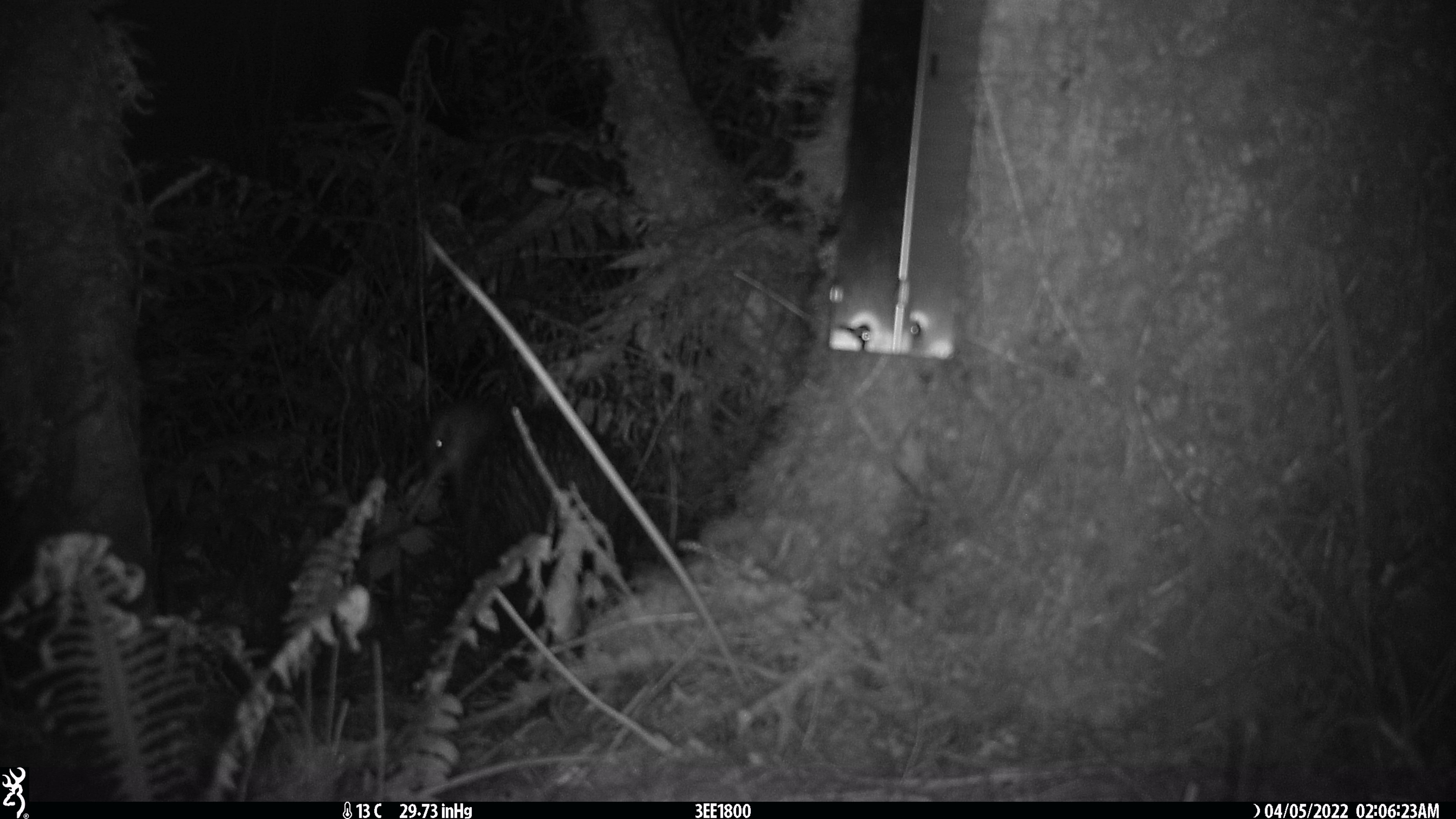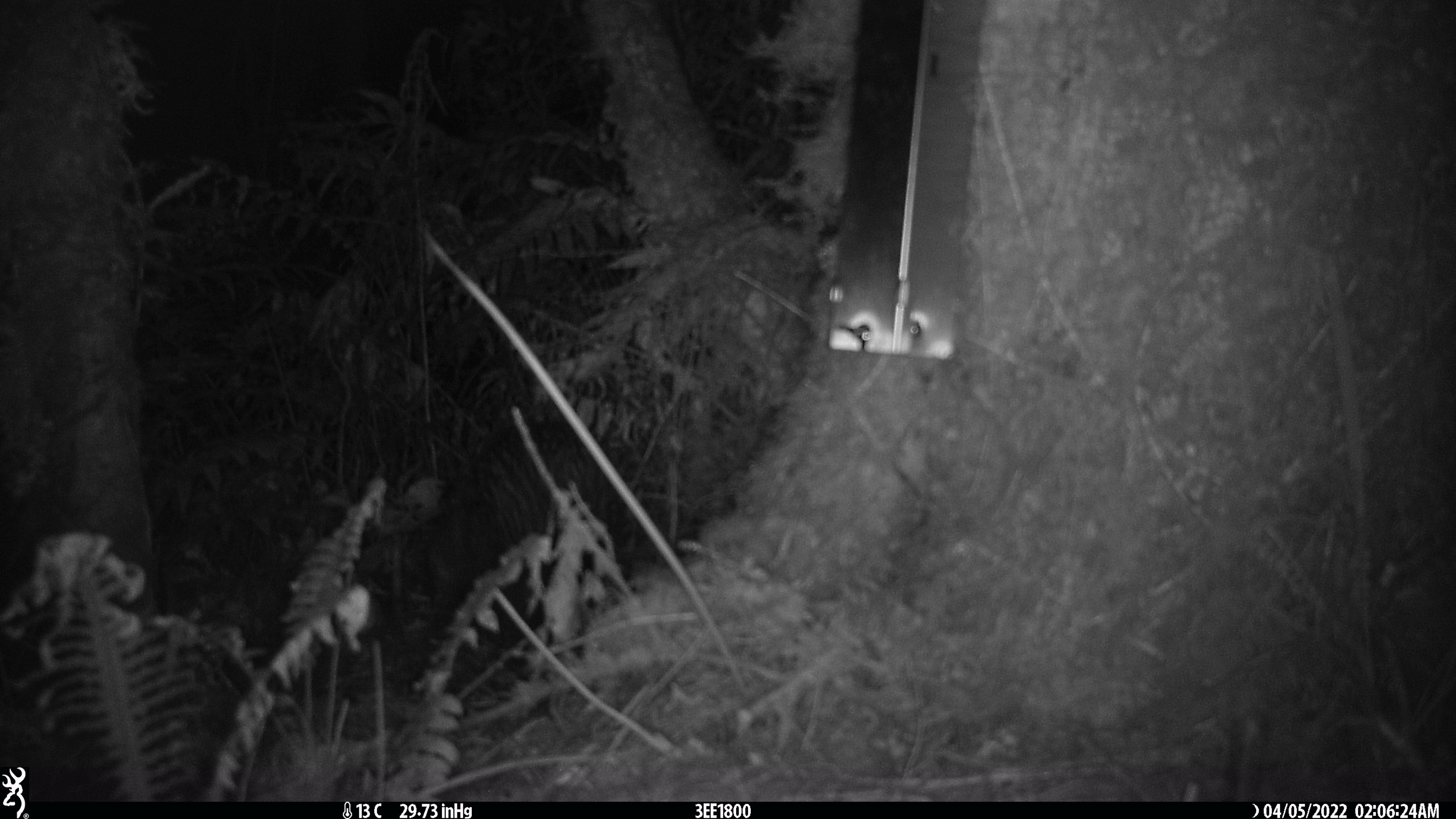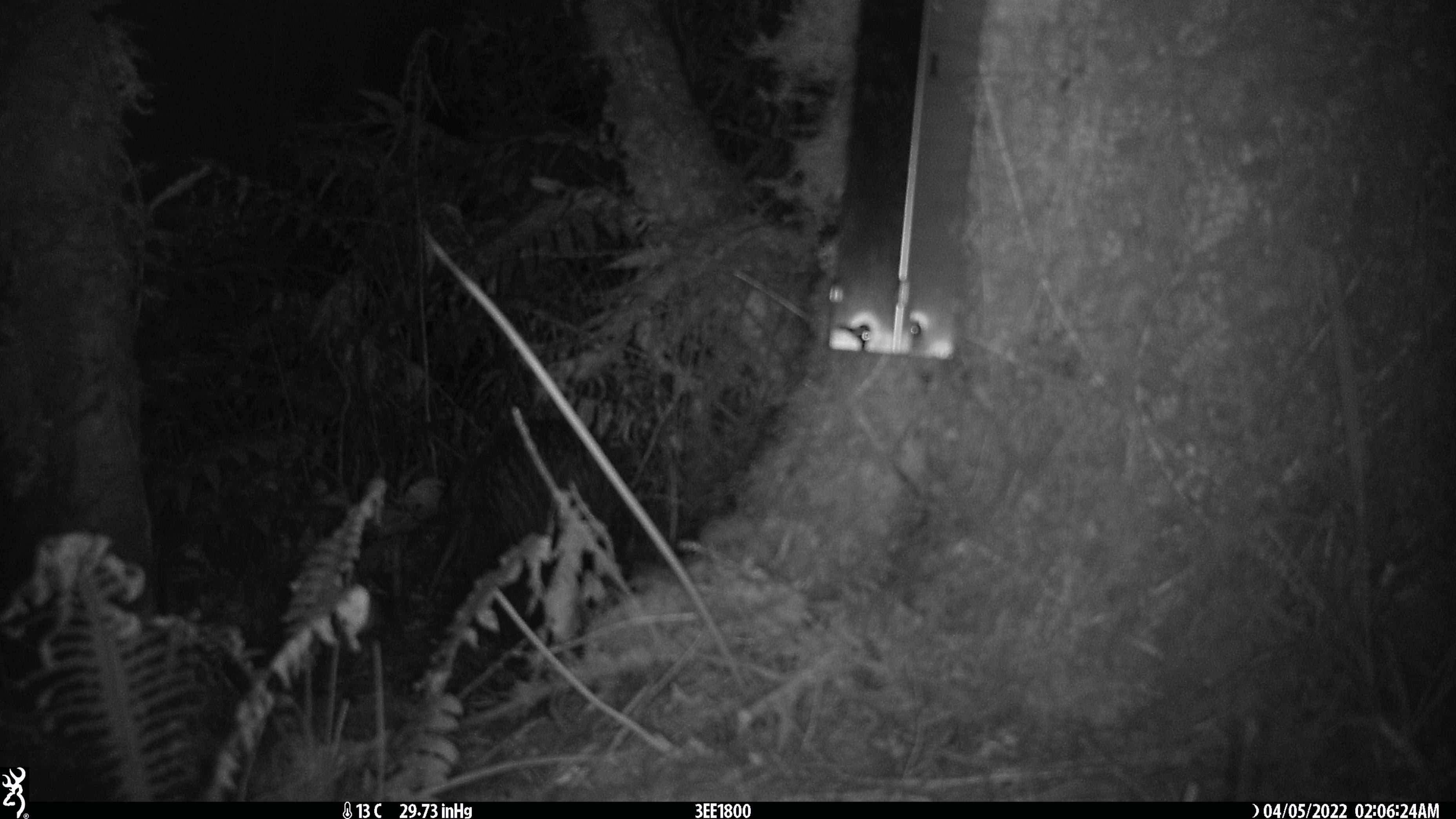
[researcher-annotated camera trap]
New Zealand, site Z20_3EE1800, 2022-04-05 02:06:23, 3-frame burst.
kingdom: Animalia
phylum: Chordata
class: Aves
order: Apterygiformes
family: Apterygidae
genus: Apteryx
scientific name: Apteryx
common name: kiwi